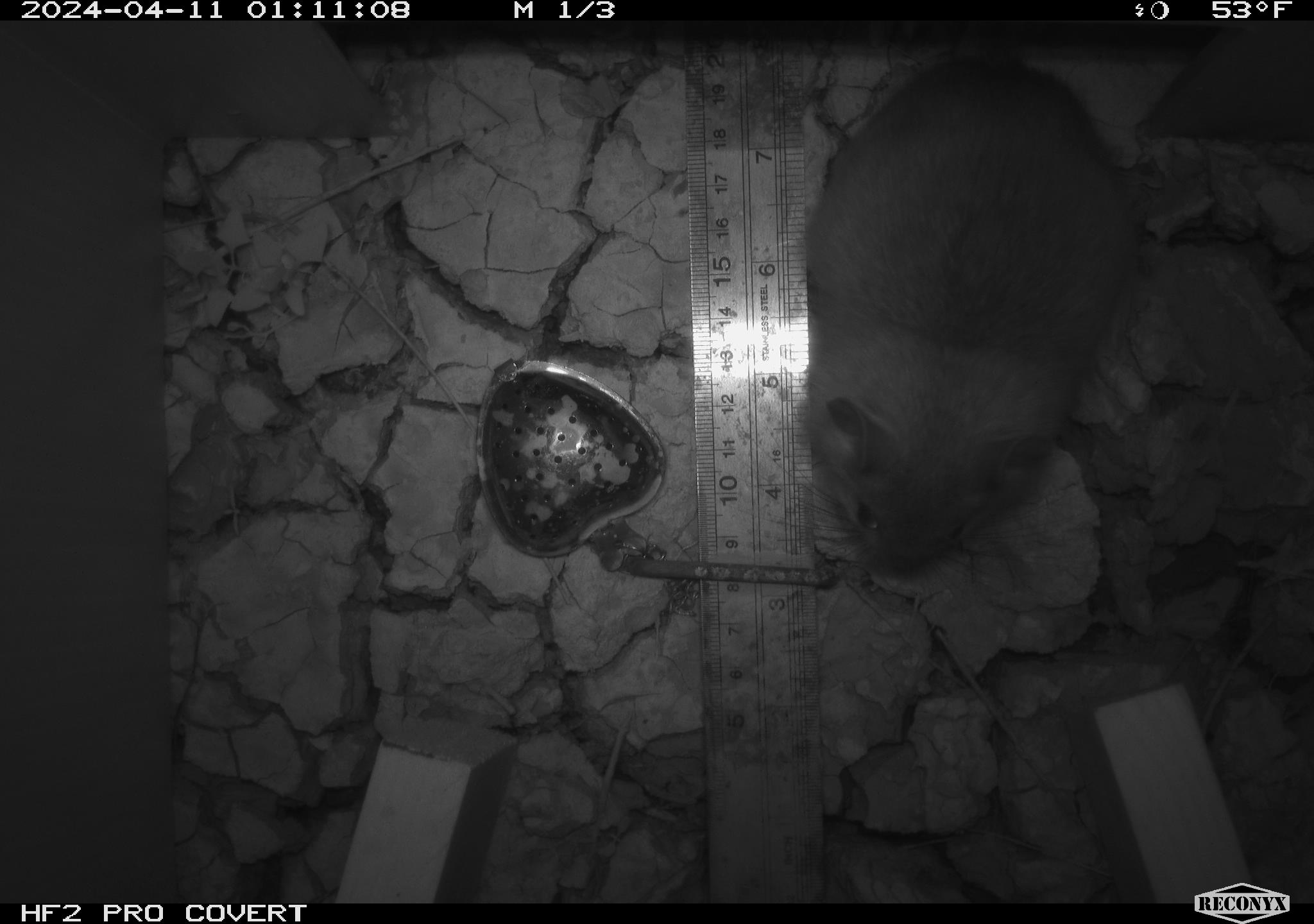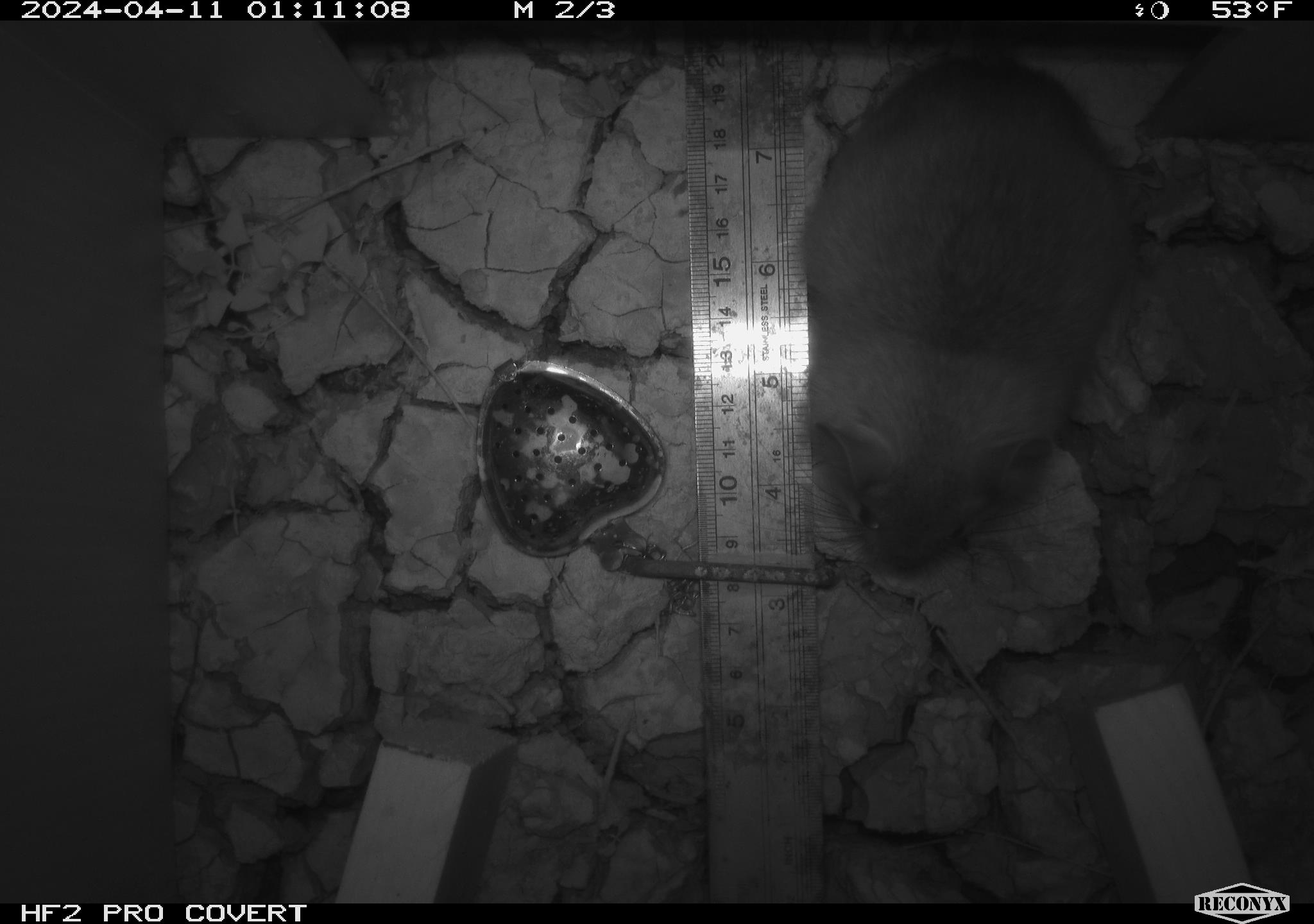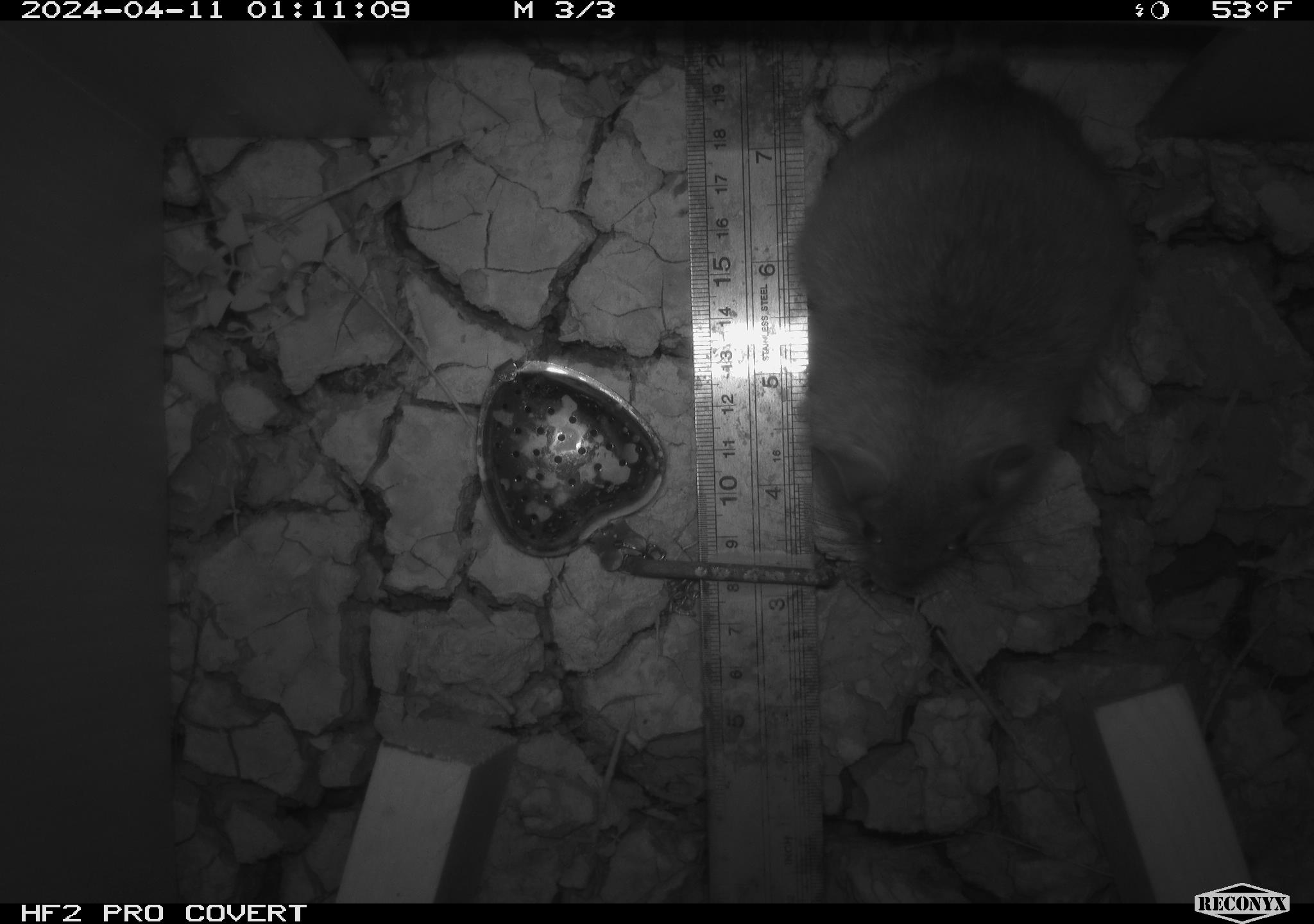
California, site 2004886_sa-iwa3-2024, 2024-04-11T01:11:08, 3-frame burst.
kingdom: Animalia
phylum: Chordata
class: Mammalia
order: Rodentia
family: Cricetidae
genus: Neotoma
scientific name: Neotoma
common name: pack rat or woodrat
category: neotoma species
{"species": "neotoma species (pack rat or woodrat) (Neotoma)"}